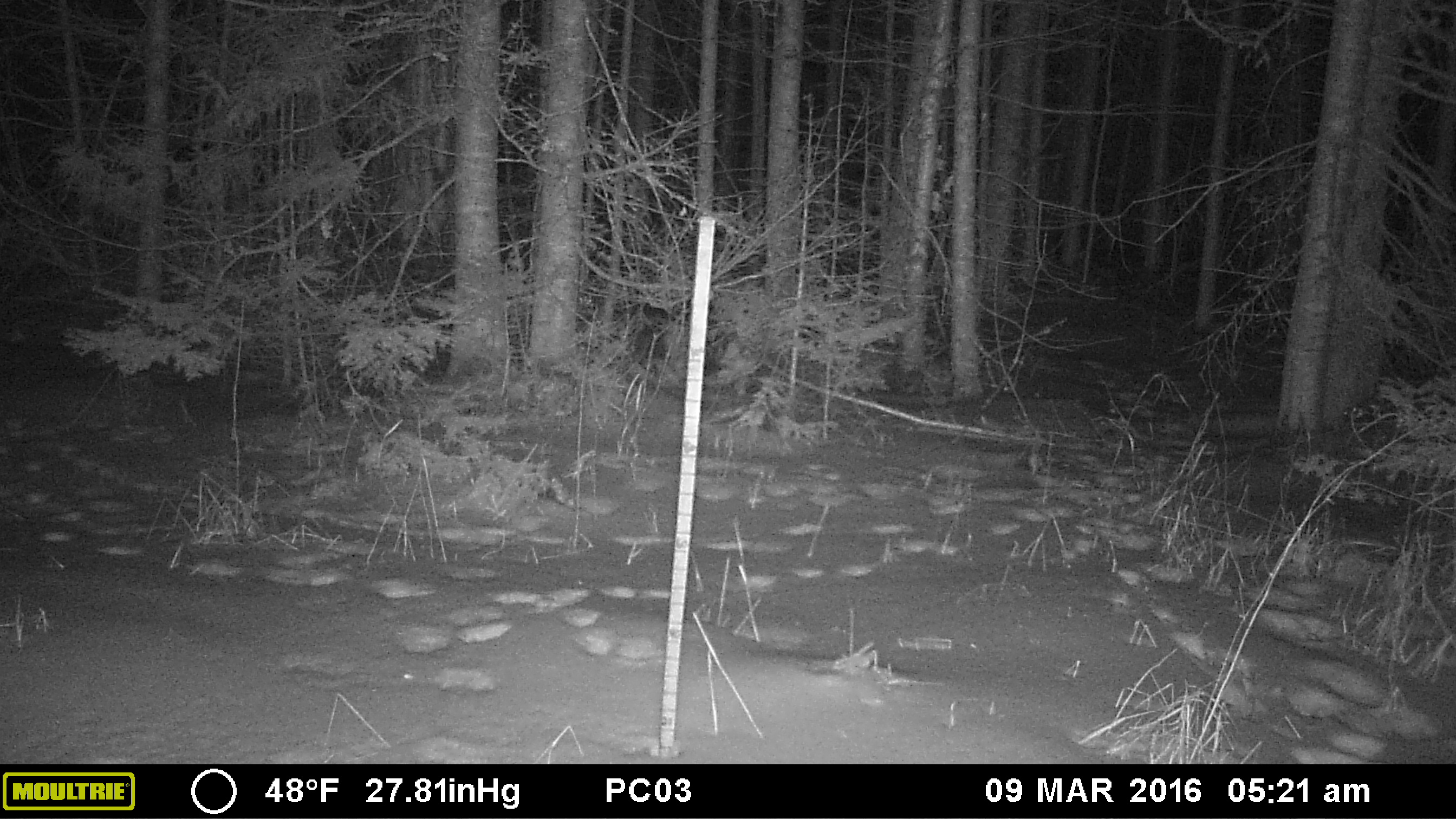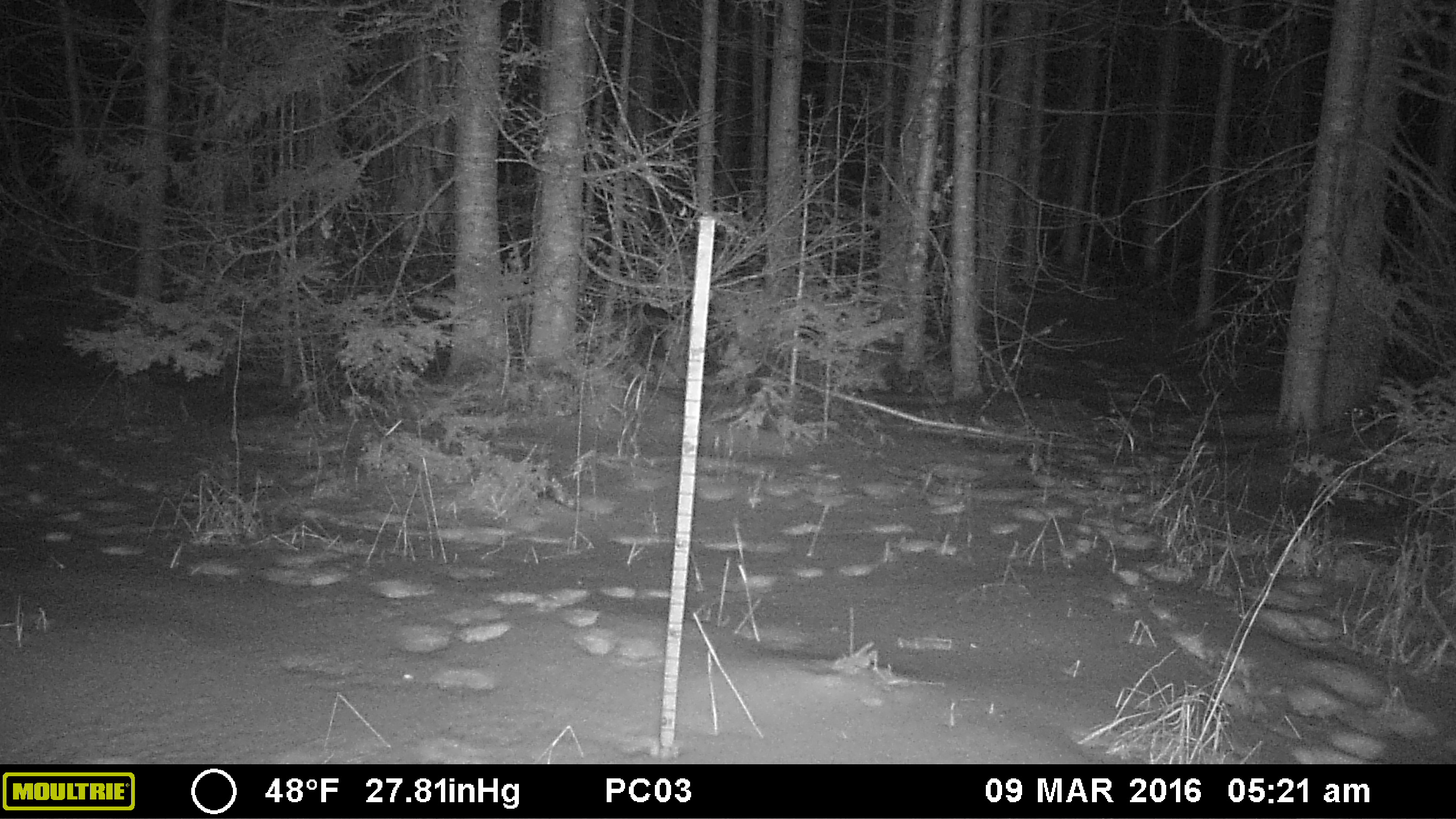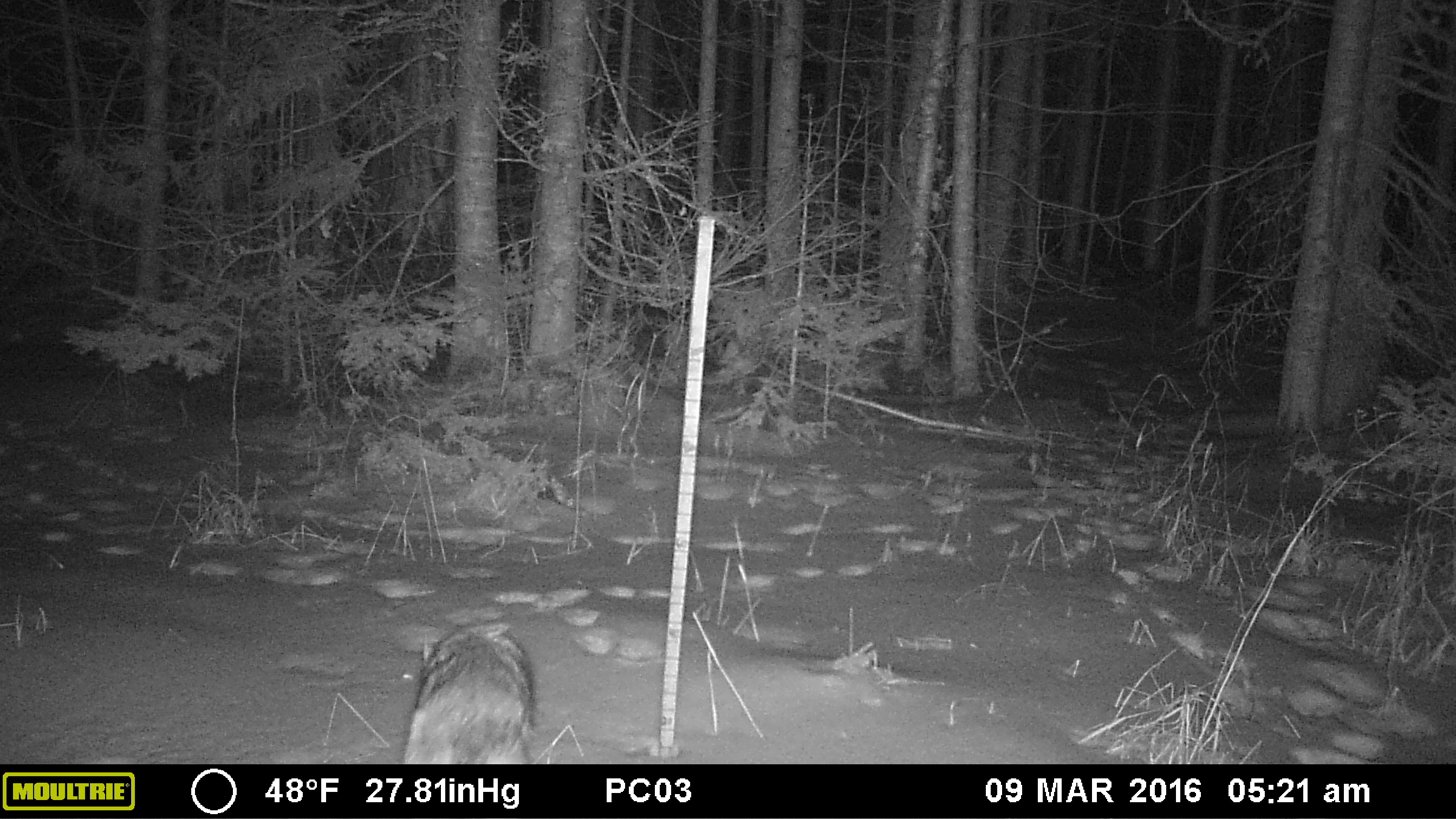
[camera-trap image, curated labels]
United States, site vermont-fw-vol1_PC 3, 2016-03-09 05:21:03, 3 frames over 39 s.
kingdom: Animalia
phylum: Chordata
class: Mammalia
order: Carnivora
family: Canidae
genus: Canis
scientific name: Canis latrans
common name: coyote